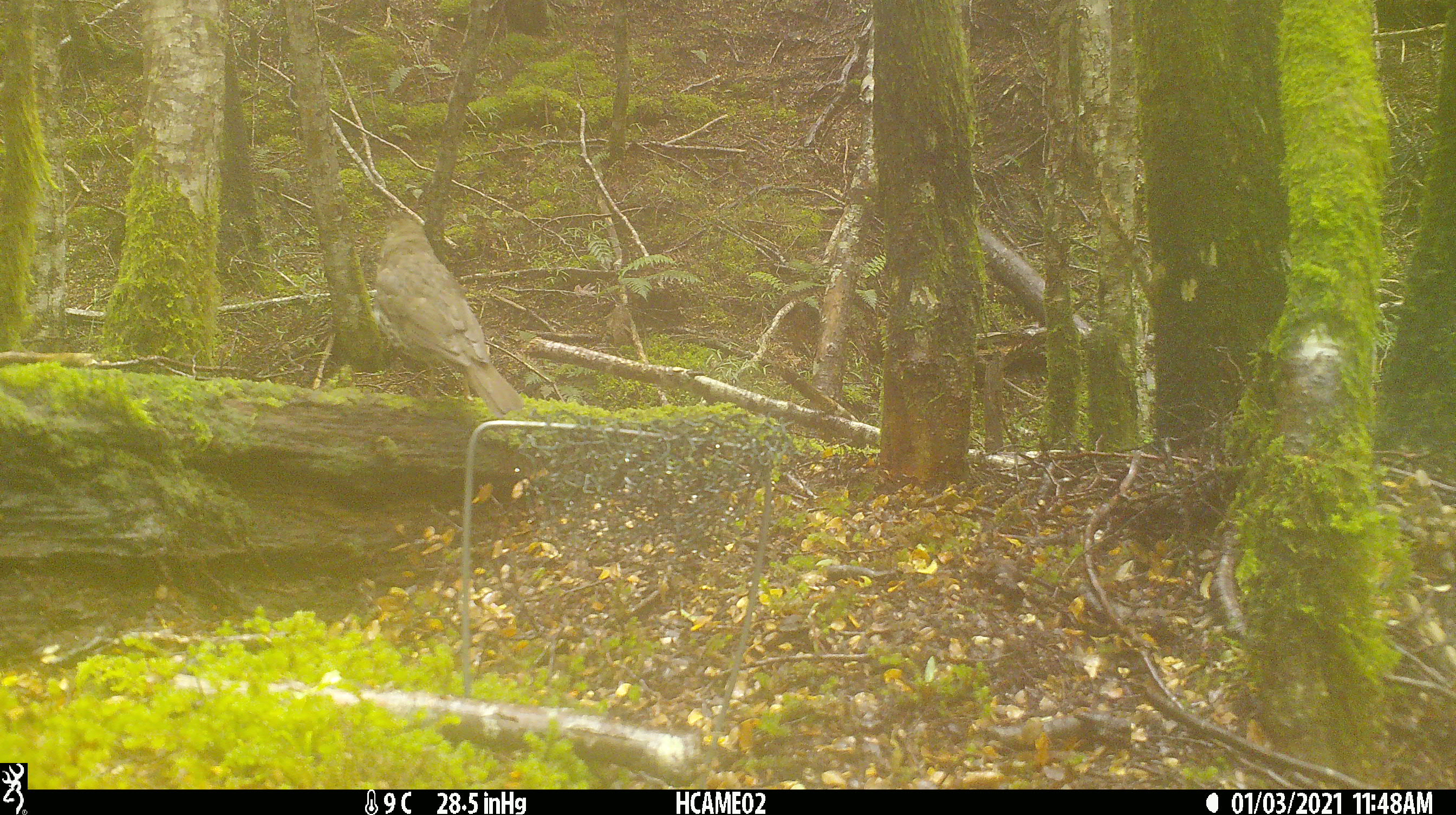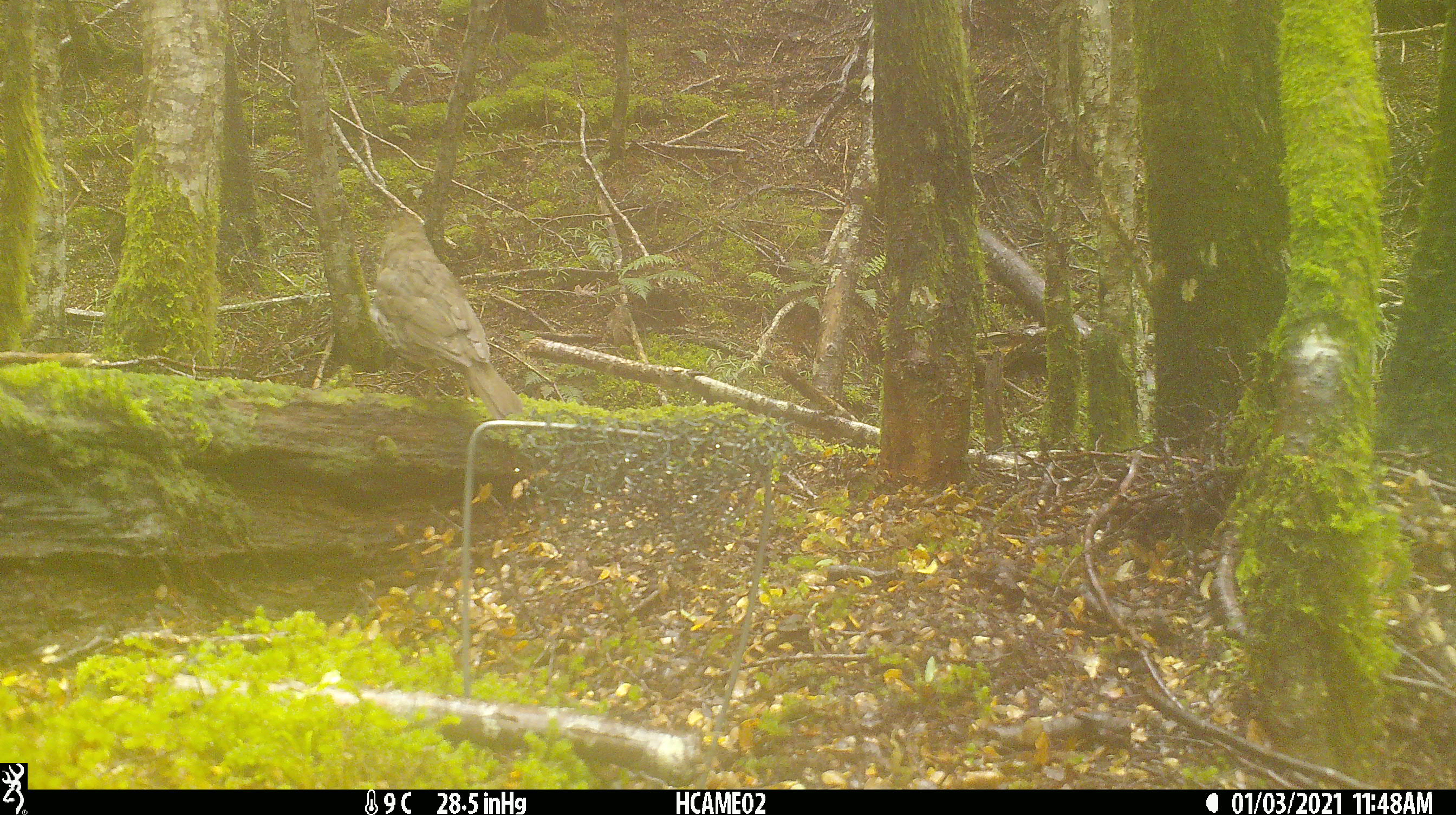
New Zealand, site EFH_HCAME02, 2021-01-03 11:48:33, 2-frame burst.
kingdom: Animalia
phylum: Chordata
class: Aves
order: Passeriformes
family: Turdidae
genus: Turdus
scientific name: Turdus philomelos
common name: song thrush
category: thrush